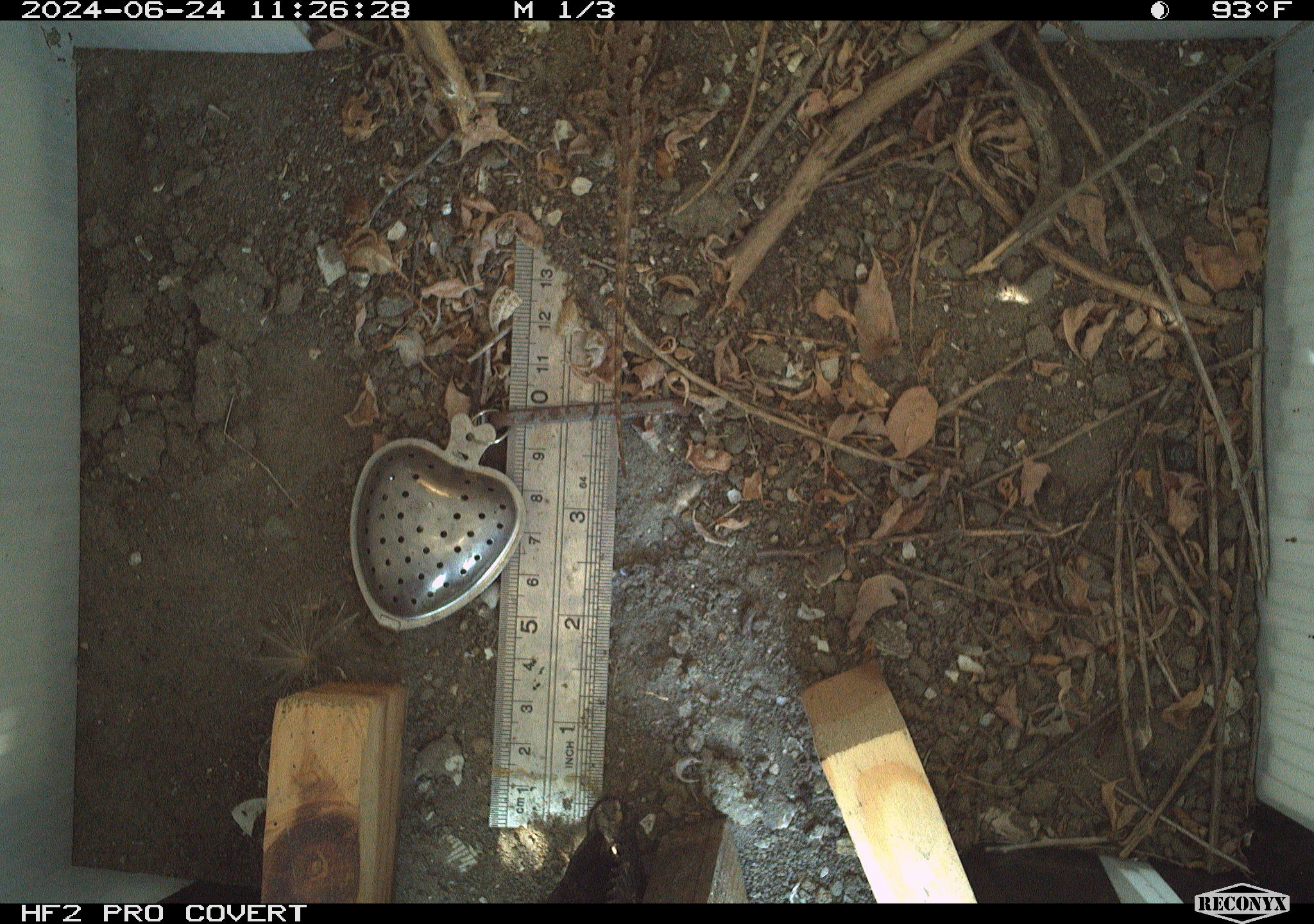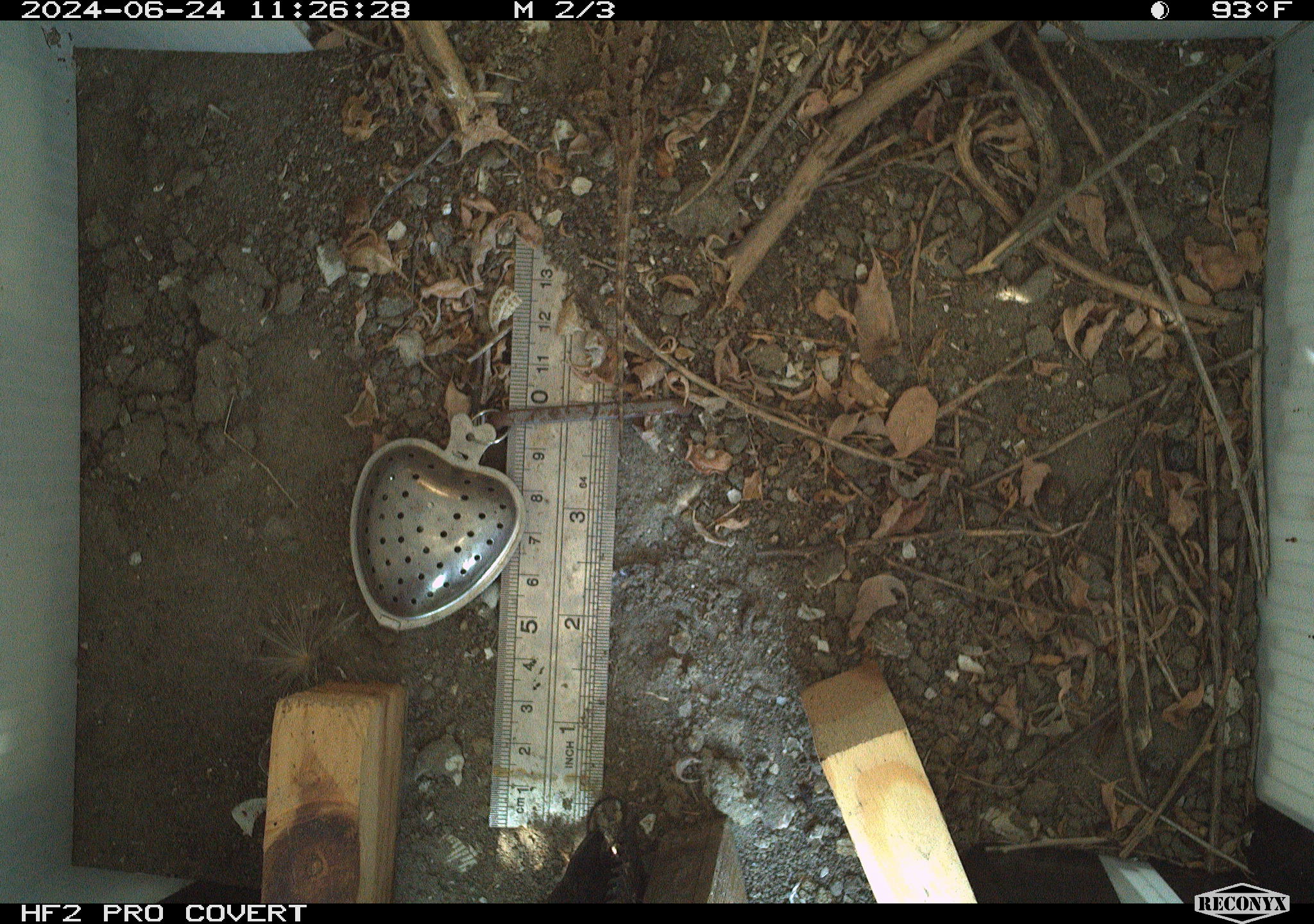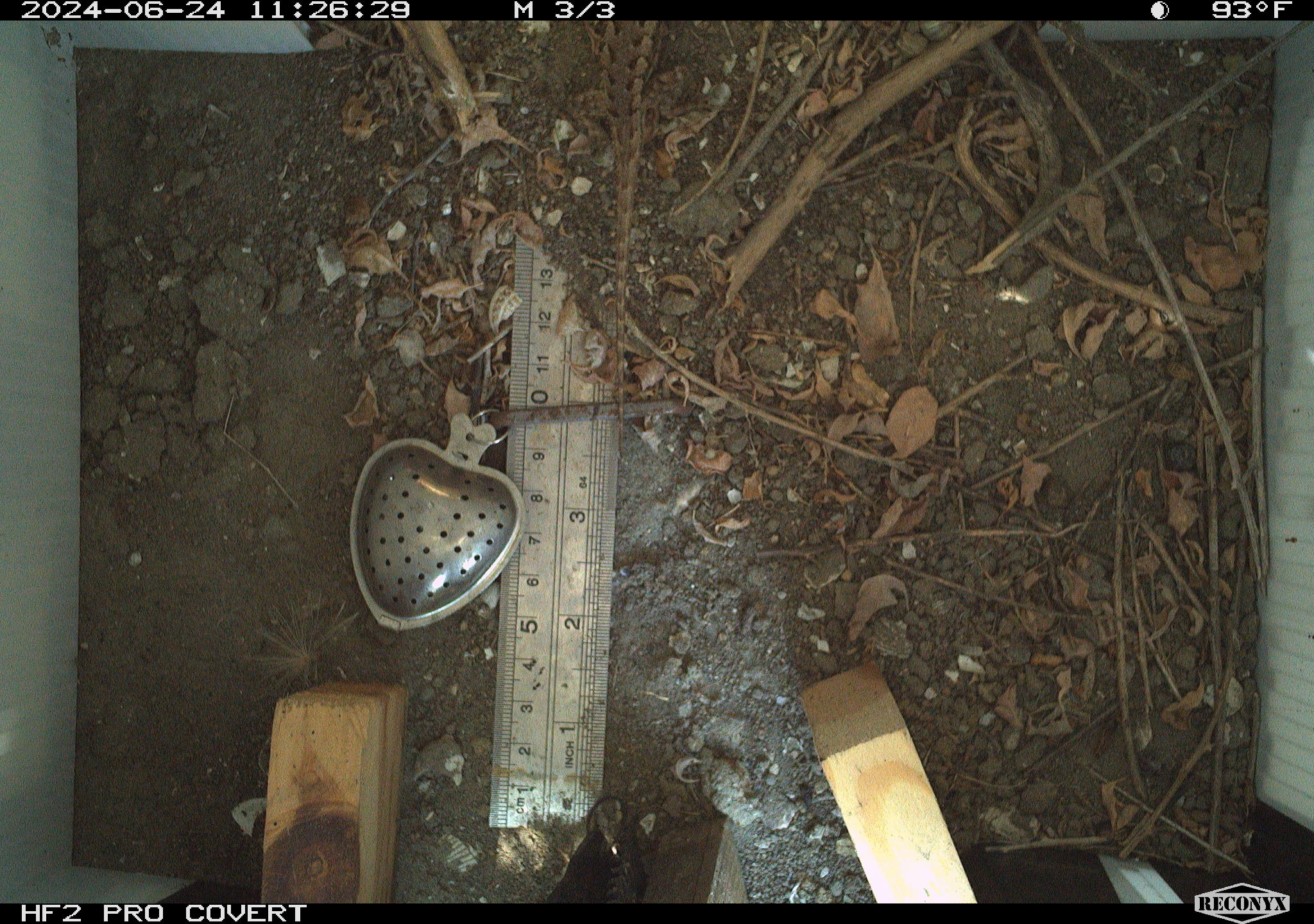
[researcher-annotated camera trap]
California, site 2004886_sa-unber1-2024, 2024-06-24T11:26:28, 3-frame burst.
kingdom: Animalia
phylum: Chordata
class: Reptilia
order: Squamata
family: Phrynosomatidae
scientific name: Phrynosomatidae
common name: phrynosomatid lizards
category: phrynosomatidae family